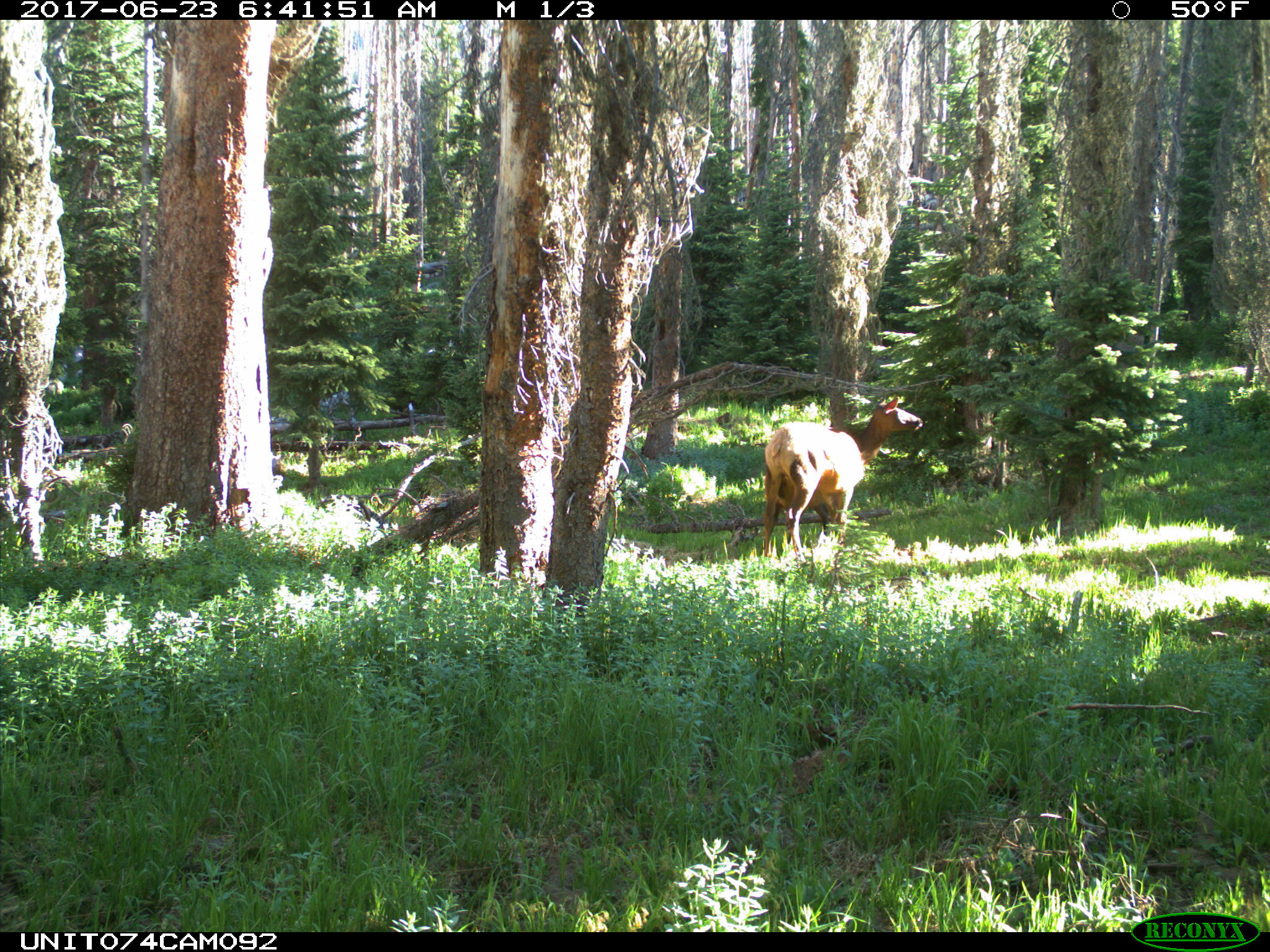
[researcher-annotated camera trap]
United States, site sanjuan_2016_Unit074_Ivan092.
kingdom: Animalia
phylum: Chordata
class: Mammalia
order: Artiodactyla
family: Cervidae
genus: Cervus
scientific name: Cervus elaphus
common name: red deer